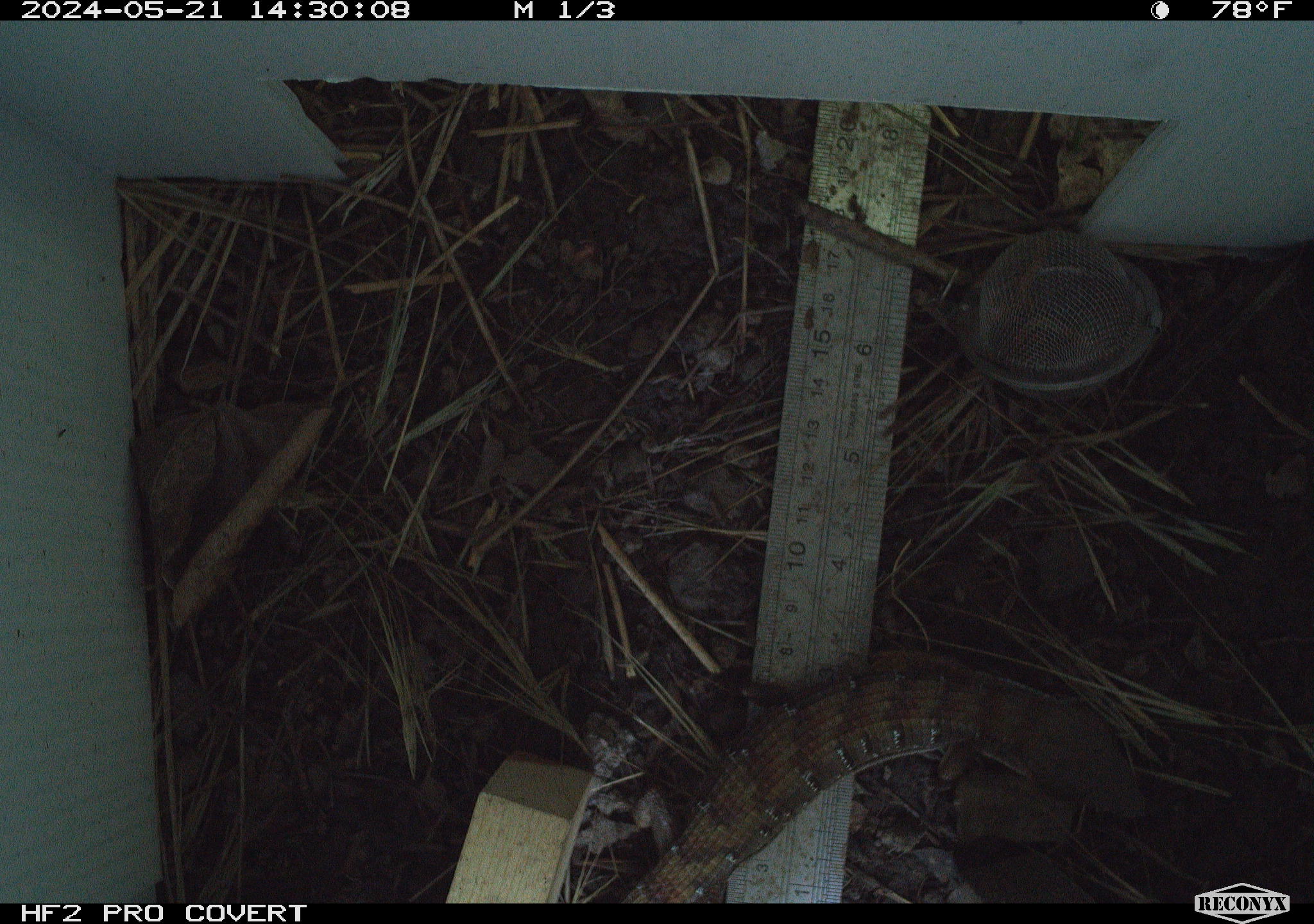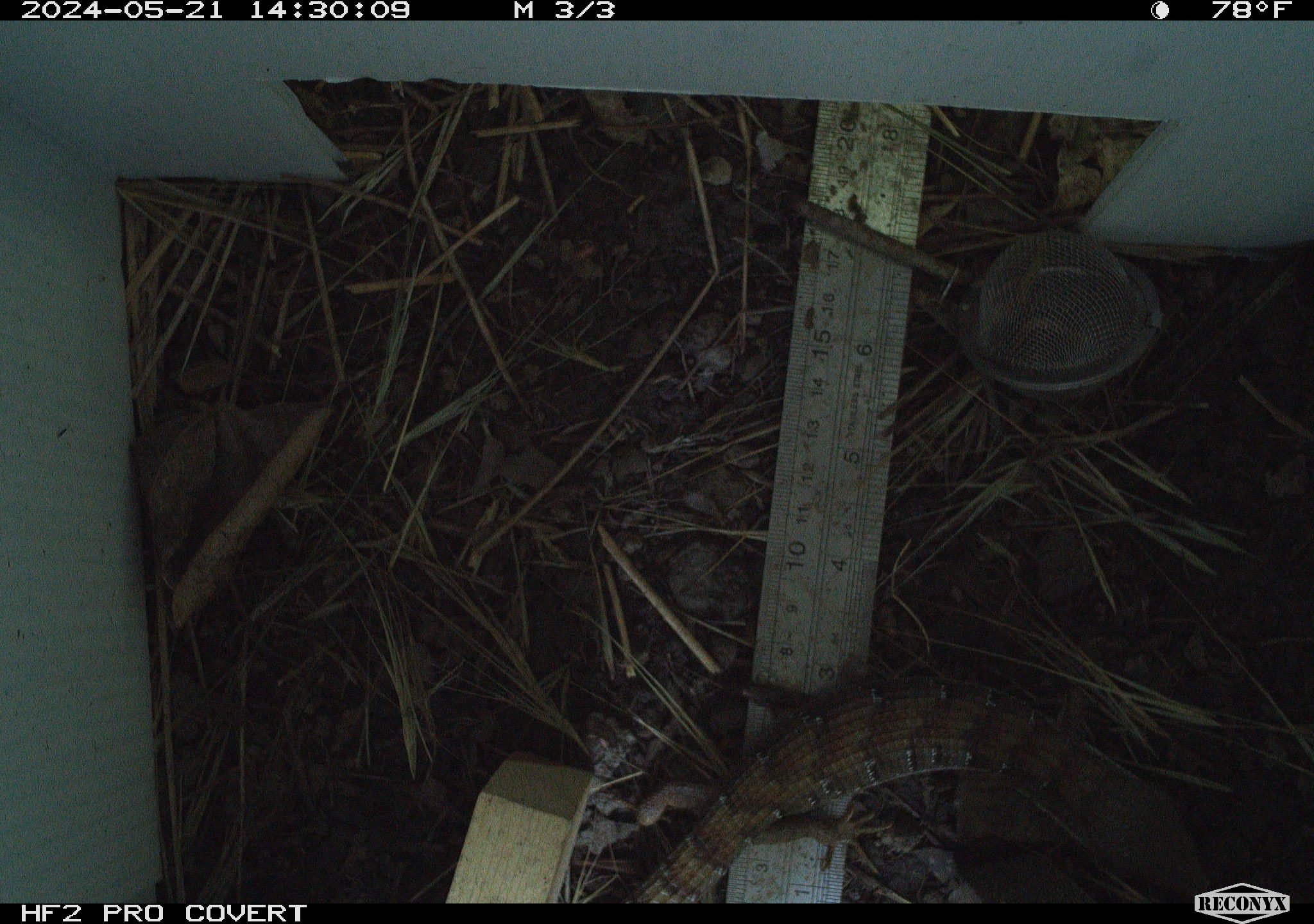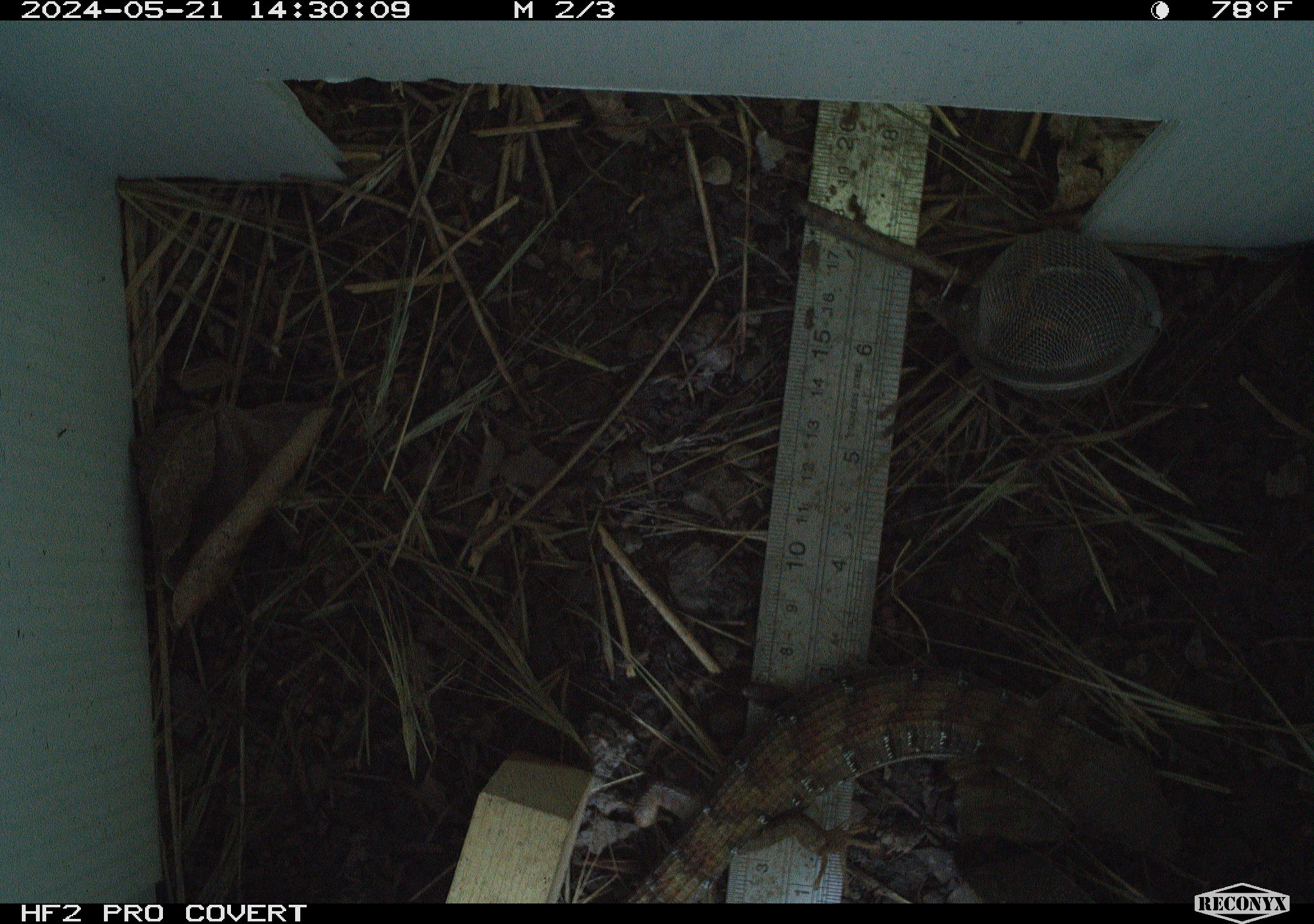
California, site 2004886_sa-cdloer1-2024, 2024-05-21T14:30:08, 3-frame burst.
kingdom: Animalia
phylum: Chordata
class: Reptilia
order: Squamata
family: Anguidae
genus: Elgaria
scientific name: Elgaria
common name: alligator lizards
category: elgaria species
Elgaria species (alligator lizards) (Elgaria).